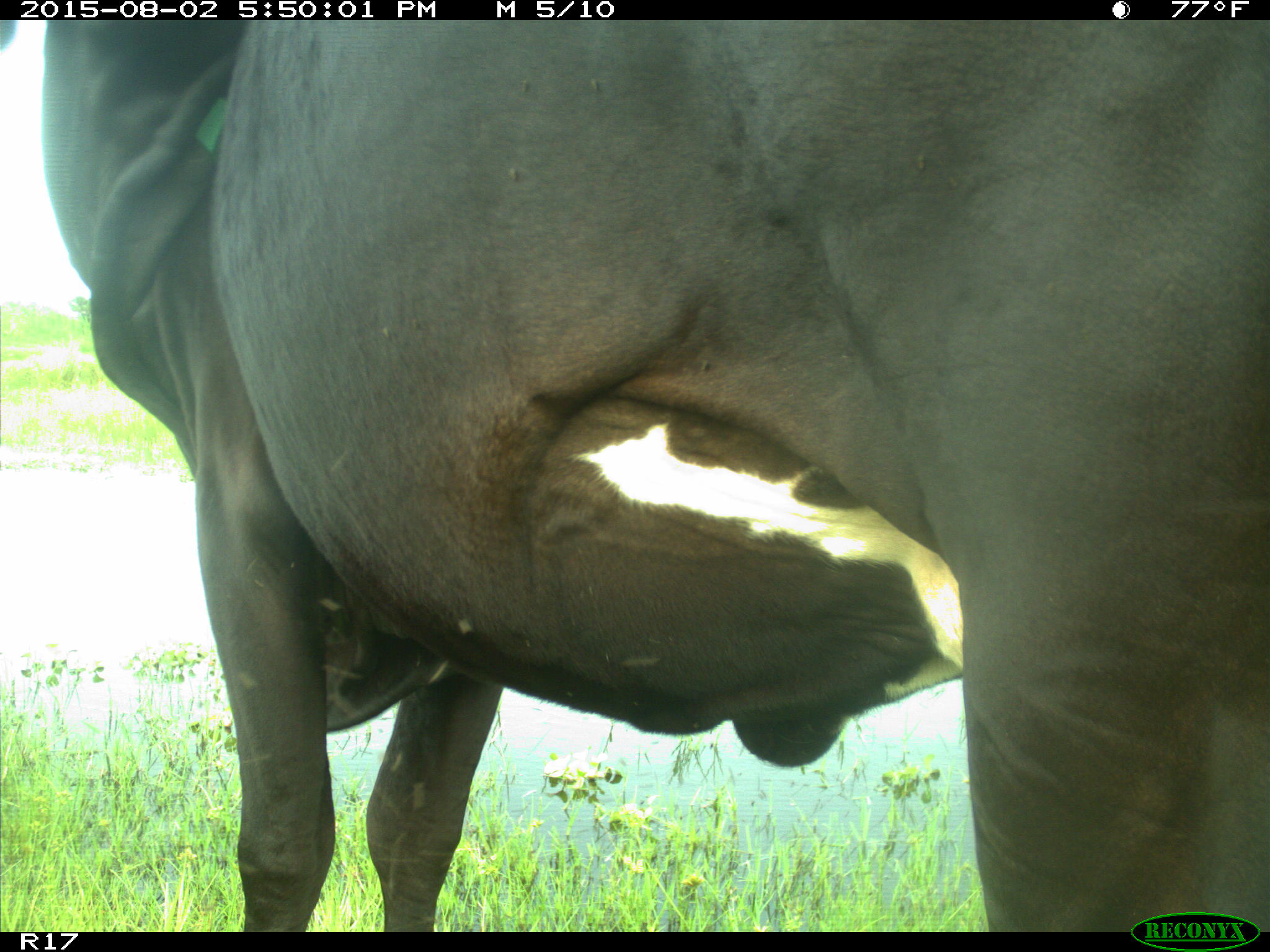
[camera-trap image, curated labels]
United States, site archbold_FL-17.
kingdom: Animalia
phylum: Chordata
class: Mammalia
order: Artiodactyla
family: Bovidae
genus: Bos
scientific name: Bos taurus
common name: domestic cow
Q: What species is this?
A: Bos taurus (domestic cow).